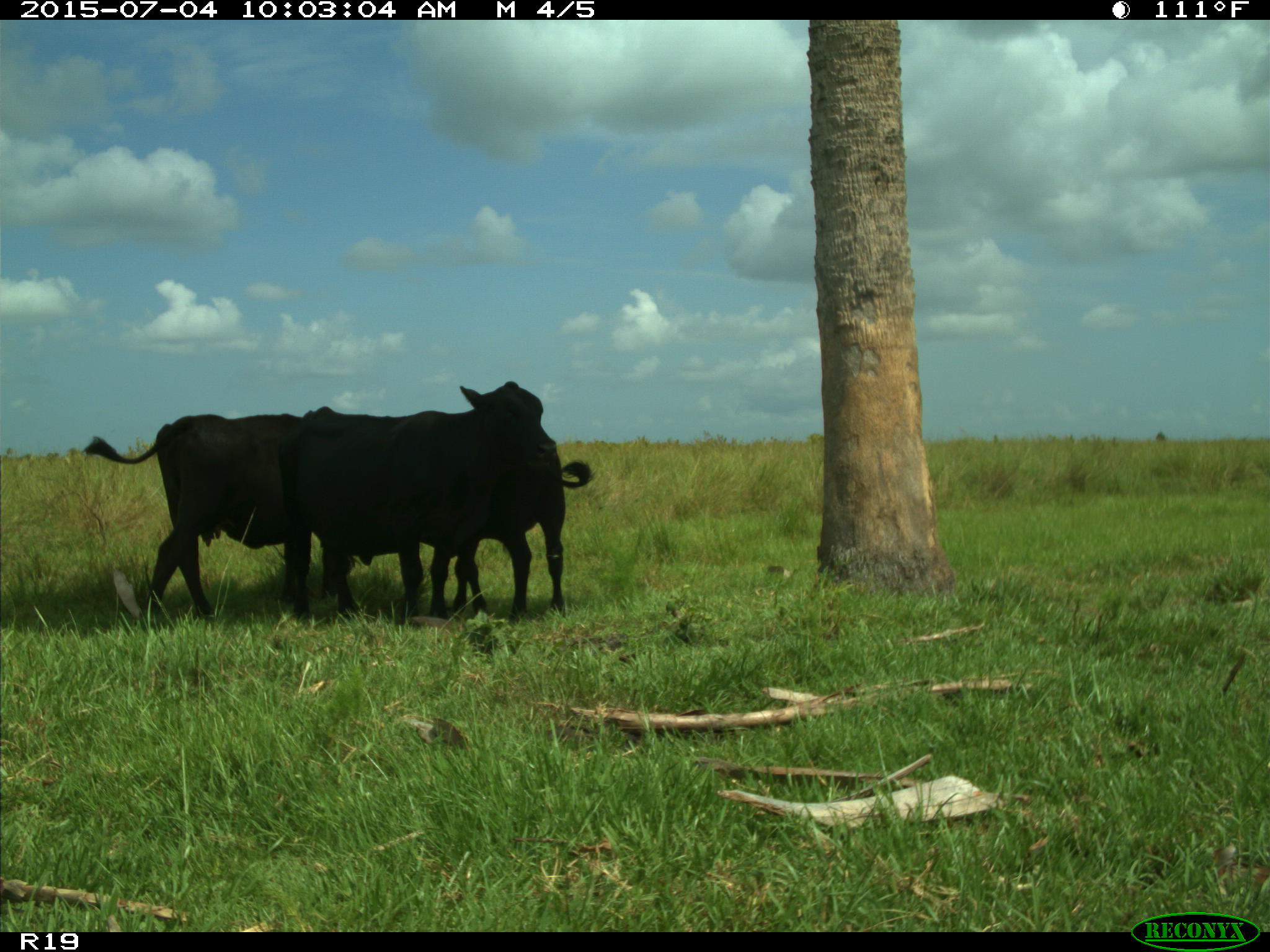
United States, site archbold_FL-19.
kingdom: Animalia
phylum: Chordata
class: Mammalia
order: Artiodactyla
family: Bovidae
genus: Bos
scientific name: Bos taurus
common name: domestic cow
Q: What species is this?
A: Bos taurus (domestic cow).